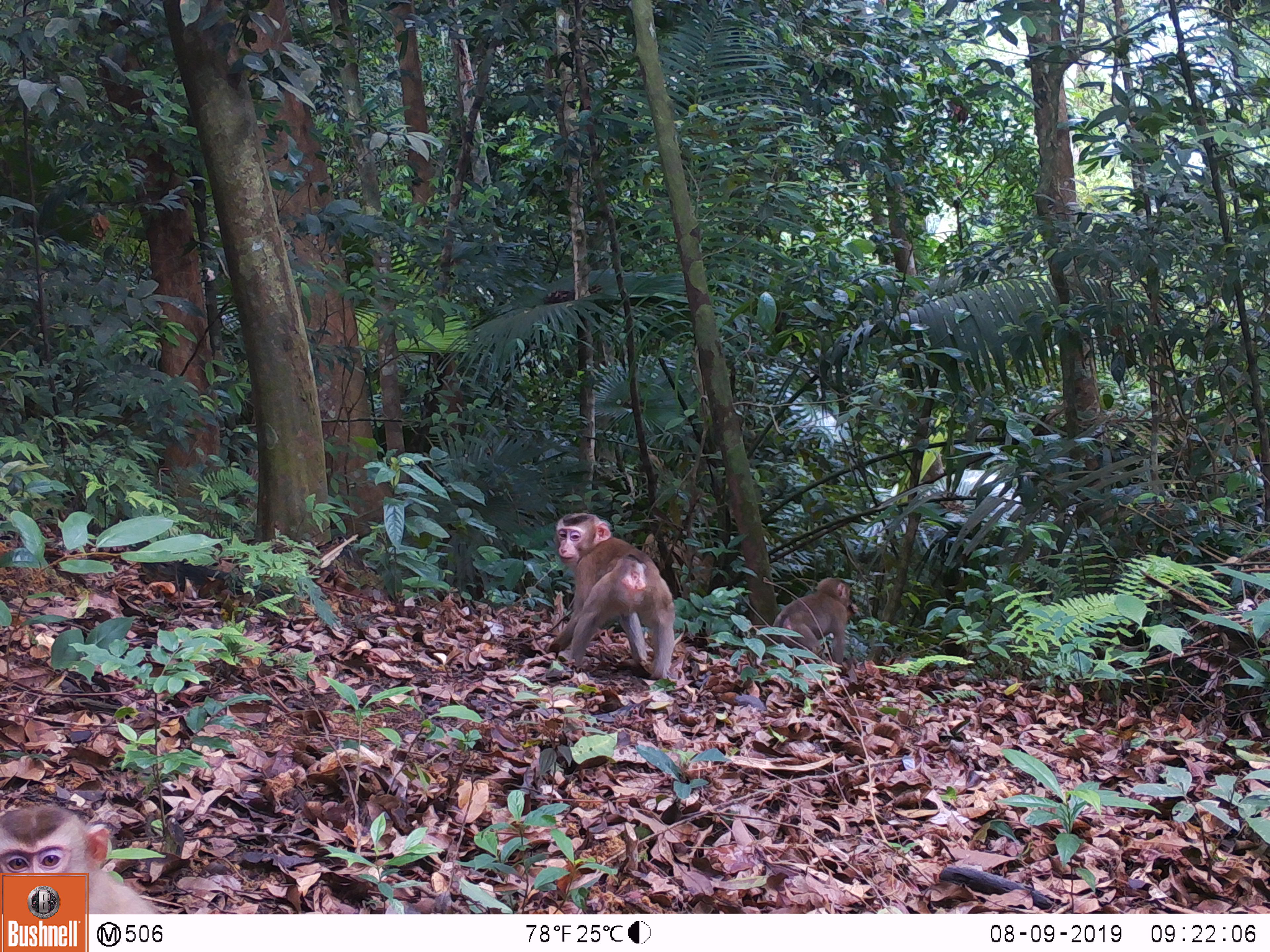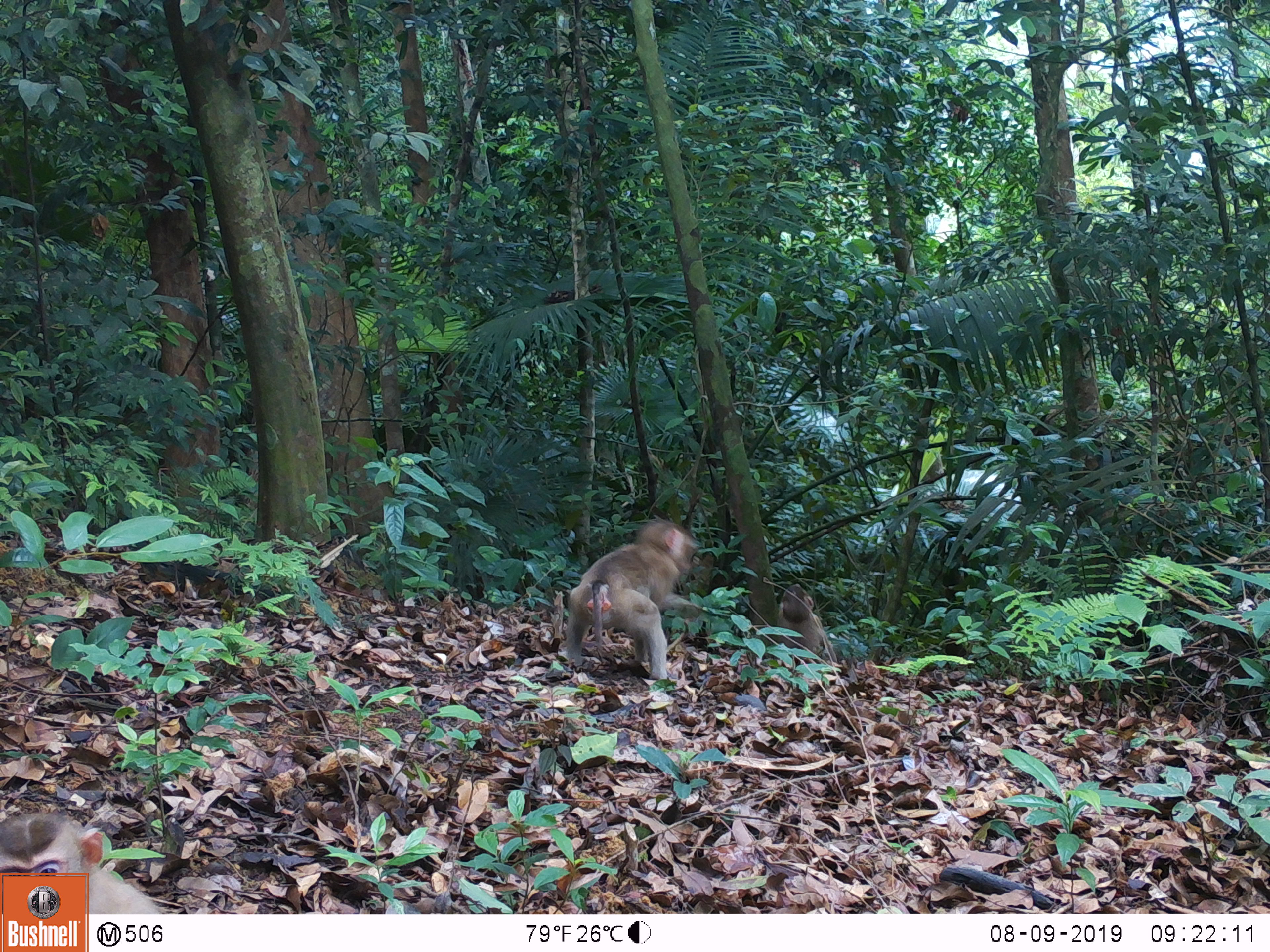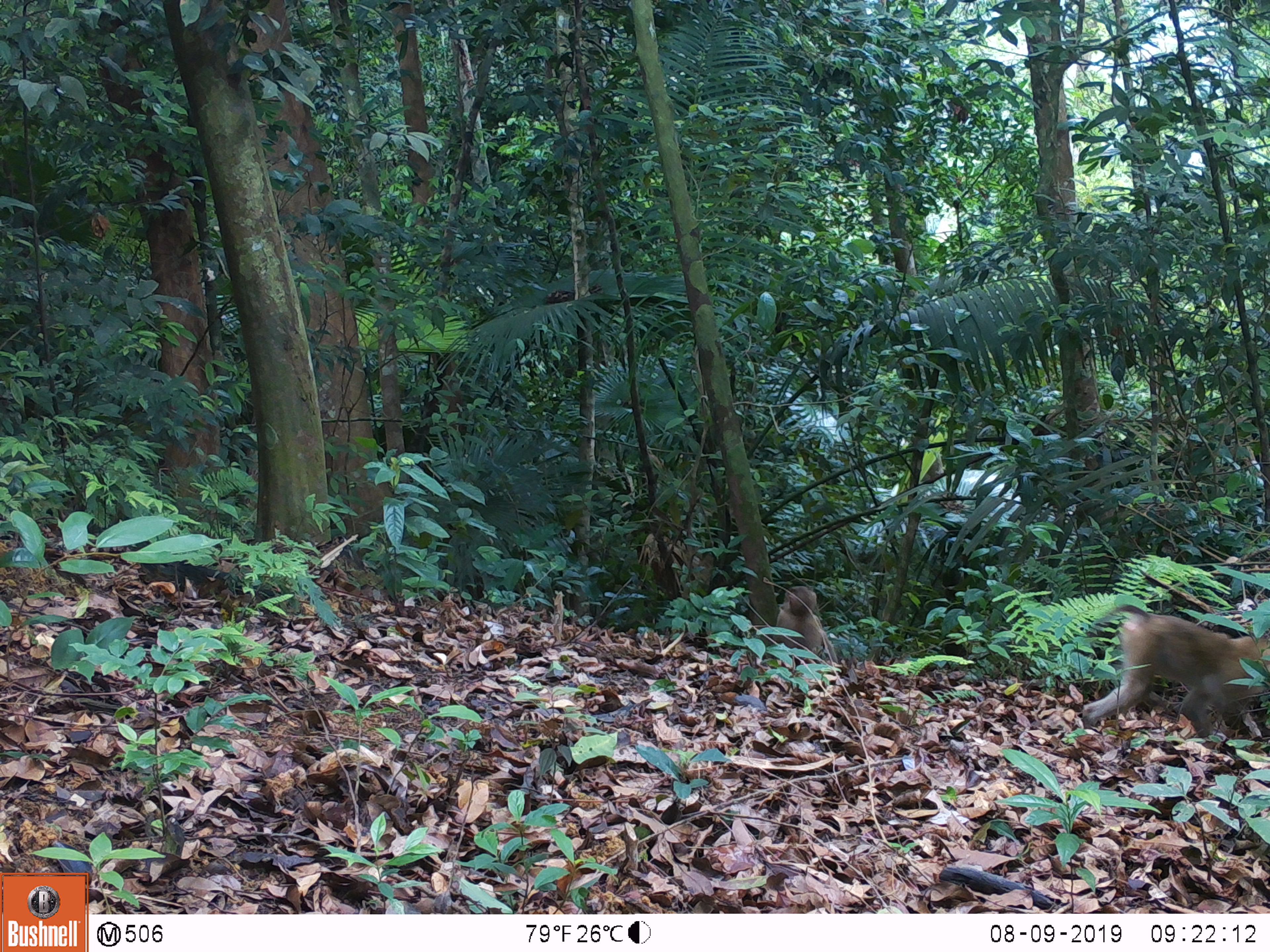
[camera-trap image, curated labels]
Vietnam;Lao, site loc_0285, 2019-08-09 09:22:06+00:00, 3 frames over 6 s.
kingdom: Animalia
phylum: Chordata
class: Mammalia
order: Primates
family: Cercopithecidae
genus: Macaca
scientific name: Macaca nemestrina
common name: pig-tailed macaque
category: pig tailed macaque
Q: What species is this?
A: Pig tailed macaque (pig-tailed macaque) (Macaca nemestrina).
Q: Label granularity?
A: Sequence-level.